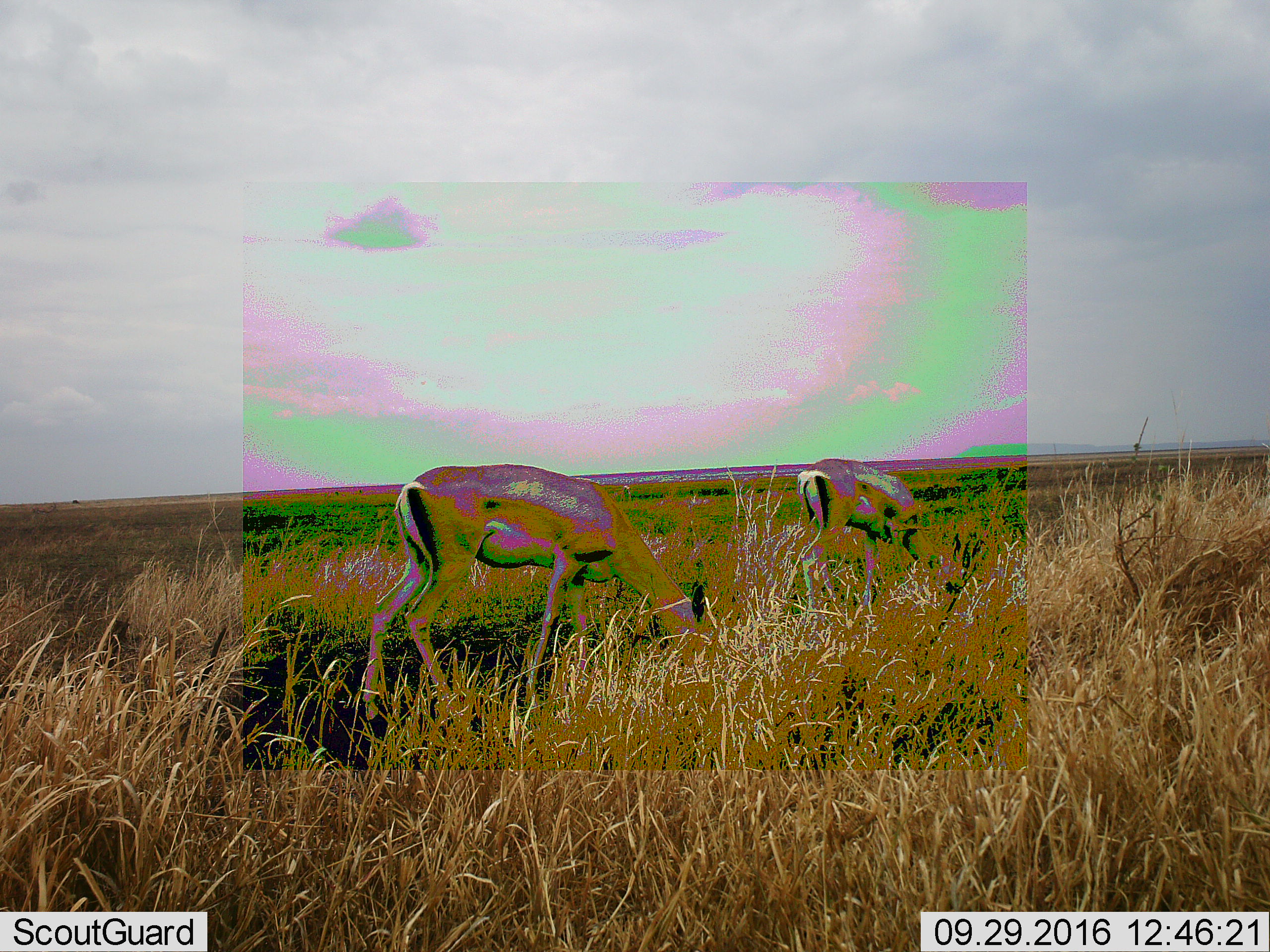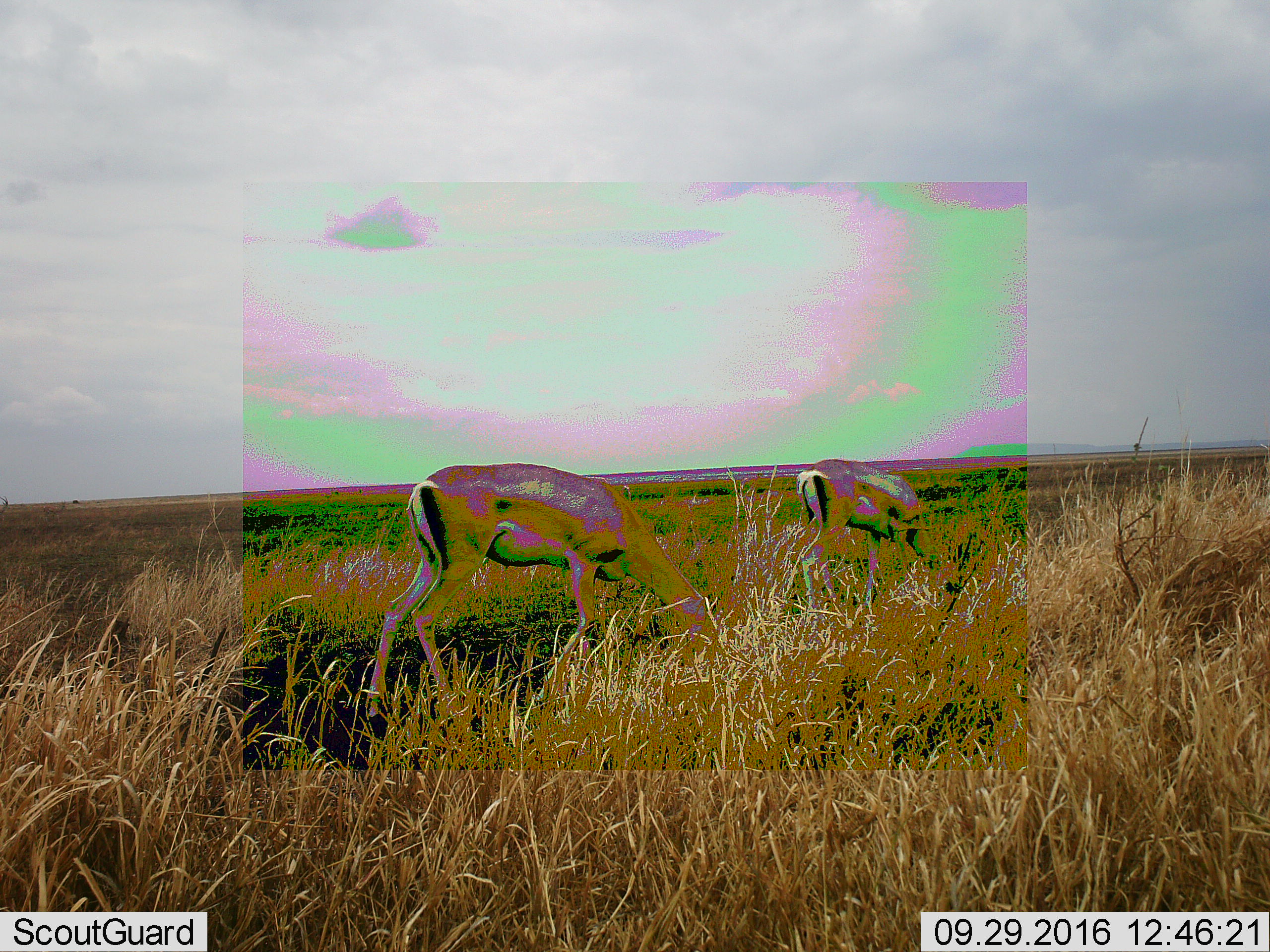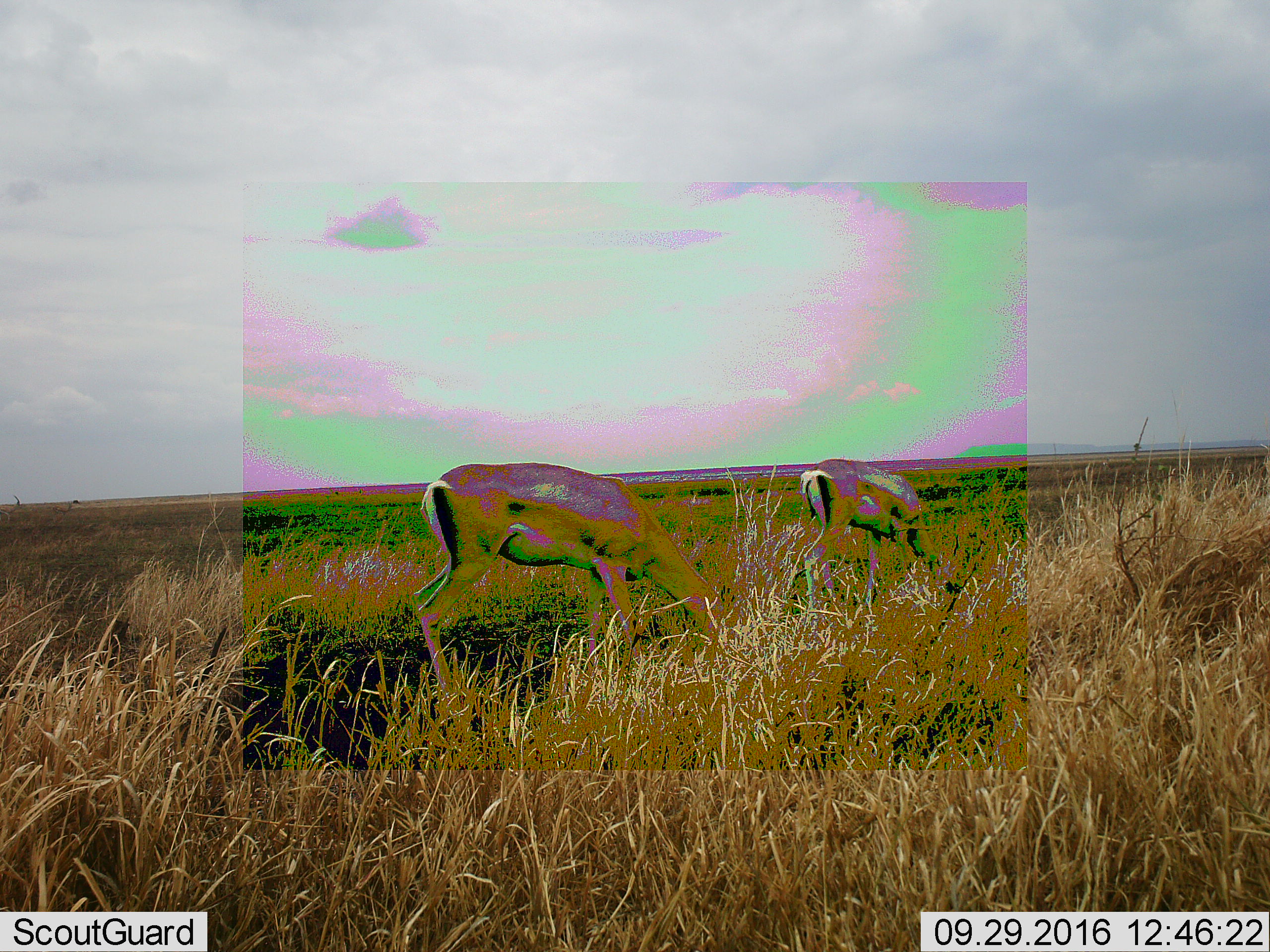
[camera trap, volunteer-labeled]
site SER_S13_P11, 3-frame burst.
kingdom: Animalia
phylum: Chordata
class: Mammalia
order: Artiodactyla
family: Bovidae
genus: Eudorcas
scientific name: Eudorcas thomsonii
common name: thomson's gazelle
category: gazellethomsons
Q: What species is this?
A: Gazellethomsons (thomson's gazelle) (Eudorcas thomsonii).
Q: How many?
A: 2.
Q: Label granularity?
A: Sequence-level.